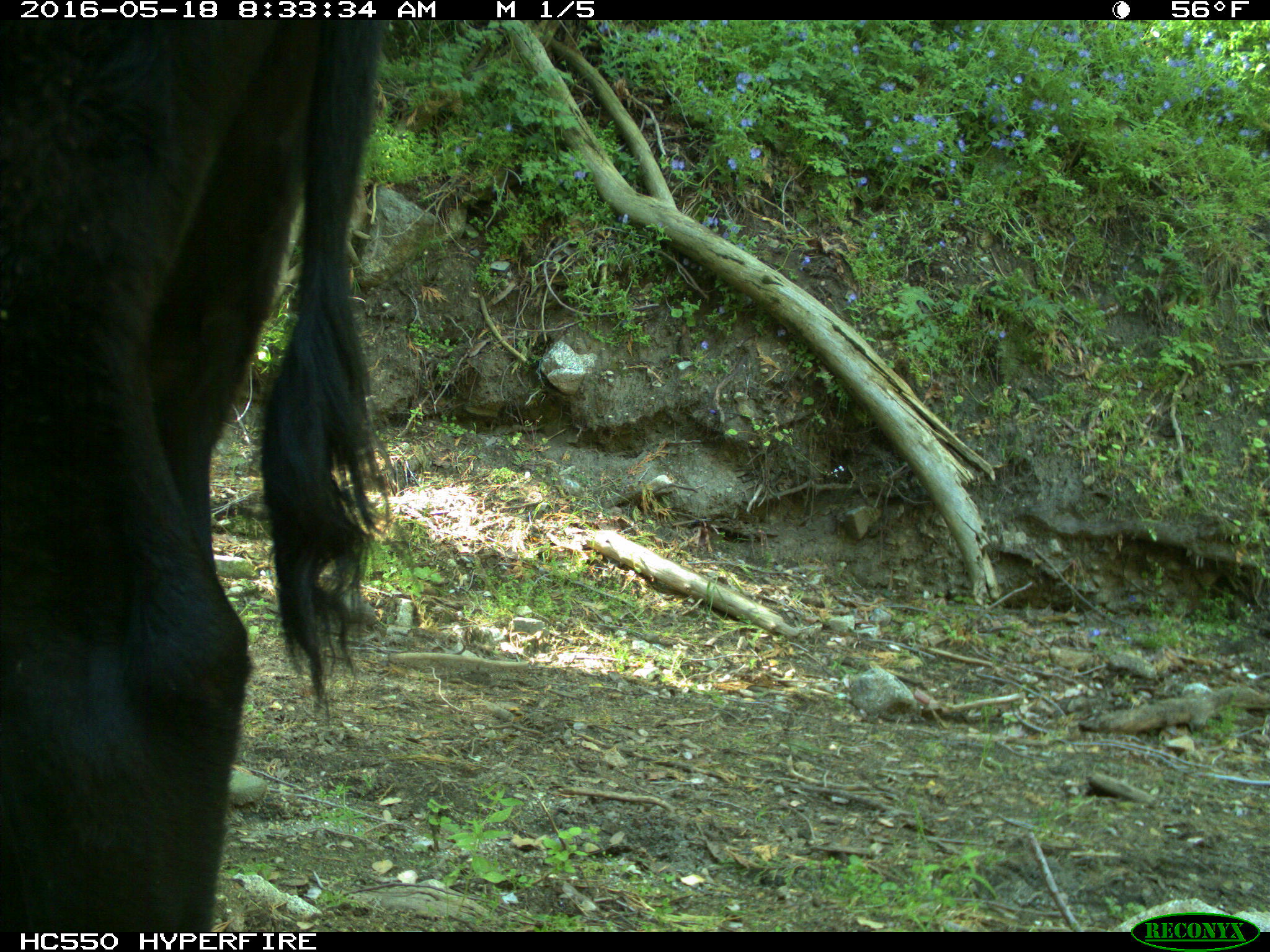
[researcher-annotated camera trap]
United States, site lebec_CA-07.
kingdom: Animalia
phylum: Chordata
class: Mammalia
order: Artiodactyla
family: Bovidae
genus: Bos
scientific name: Bos taurus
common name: domestic cow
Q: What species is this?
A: Bos taurus (domestic cow).